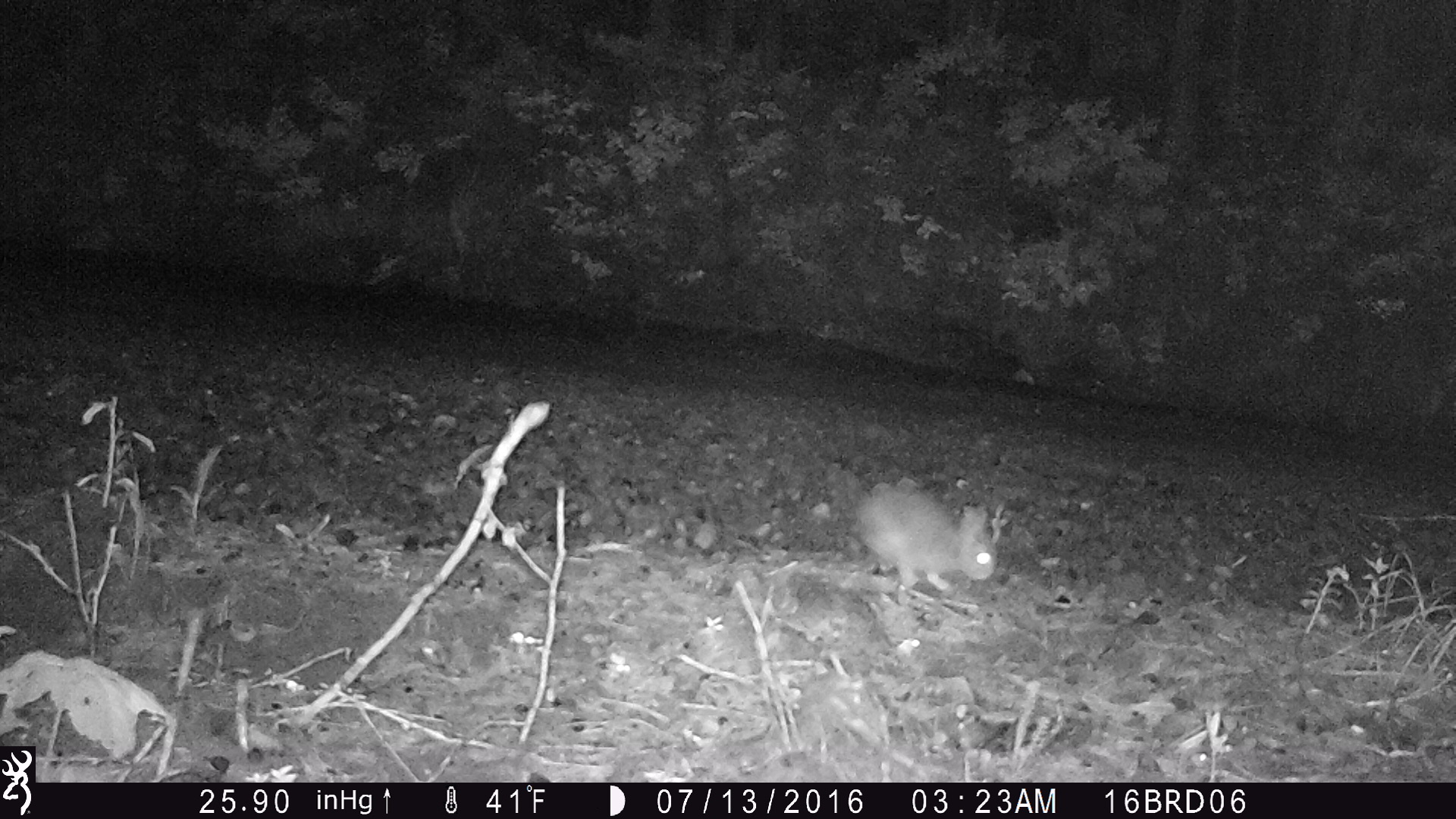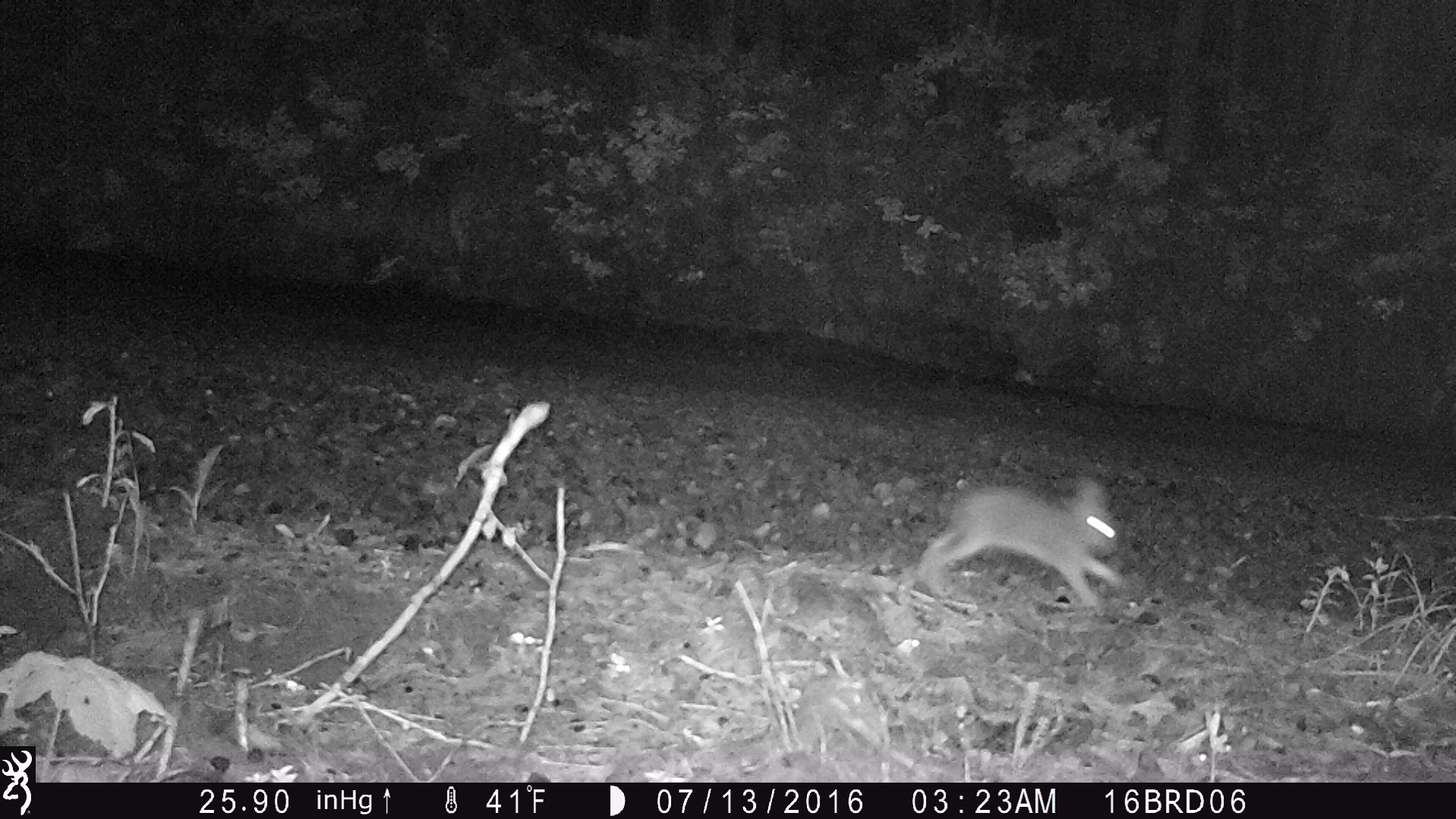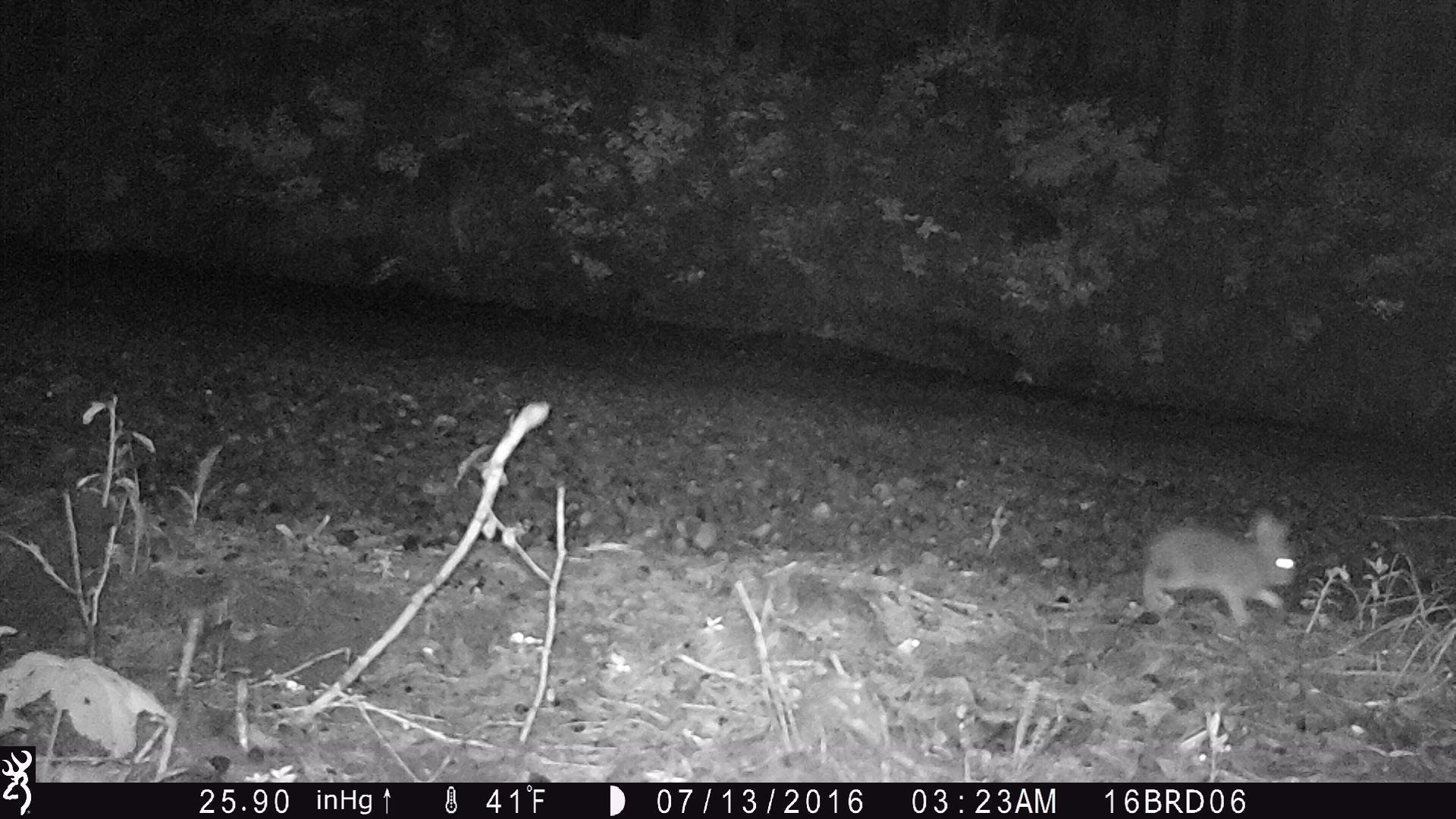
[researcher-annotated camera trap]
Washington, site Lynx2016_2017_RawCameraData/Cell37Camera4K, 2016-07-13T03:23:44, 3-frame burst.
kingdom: Animalia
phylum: Chordata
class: Mammalia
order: Lagomorpha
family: Leporidae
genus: Lepus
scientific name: Lepus americanus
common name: snowshoe hare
Lepus americanus (snowshoe hare). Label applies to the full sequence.